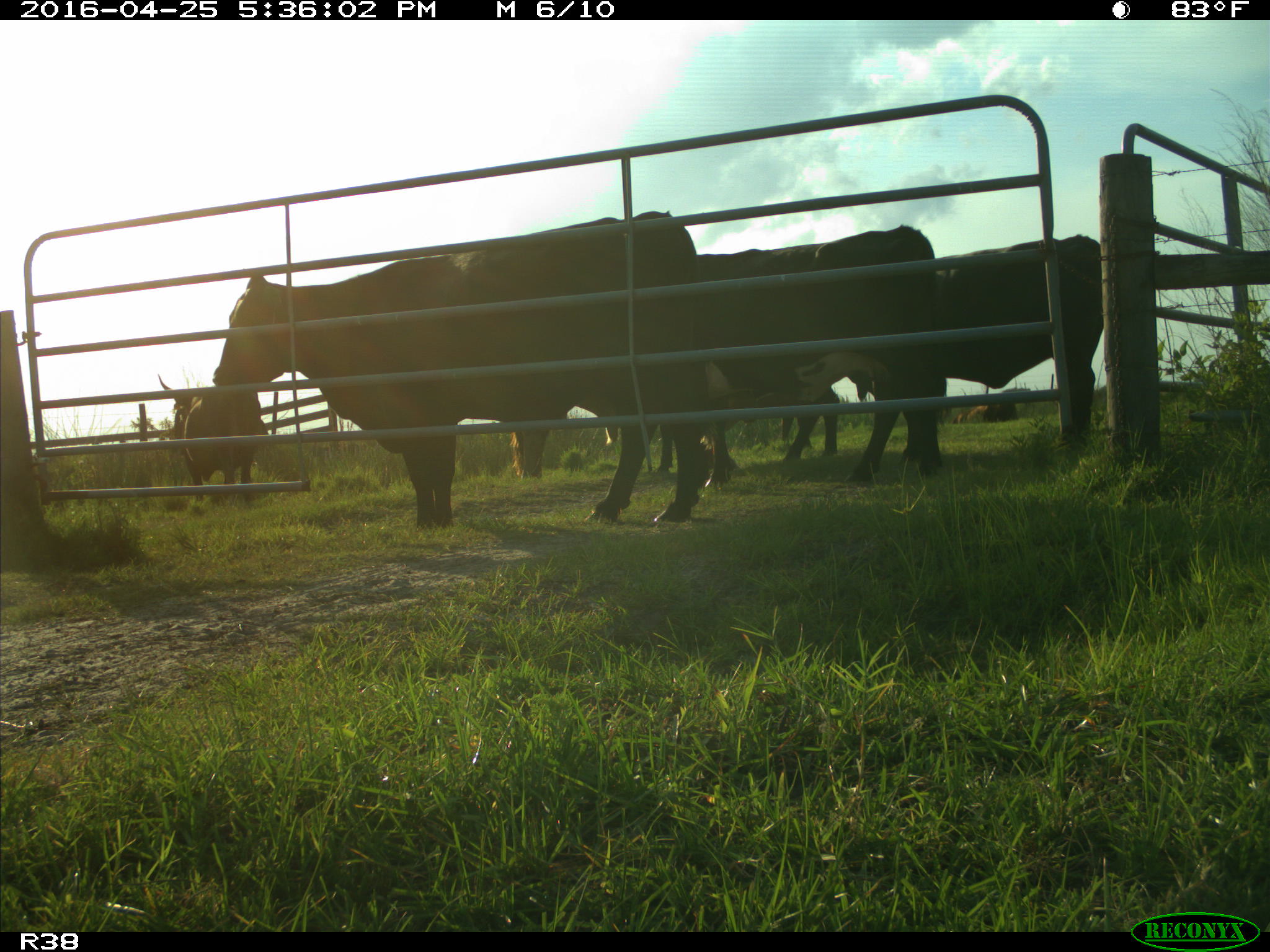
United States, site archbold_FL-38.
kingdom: Animalia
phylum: Chordata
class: Mammalia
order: Artiodactyla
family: Bovidae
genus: Bos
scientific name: Bos taurus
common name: domestic cow